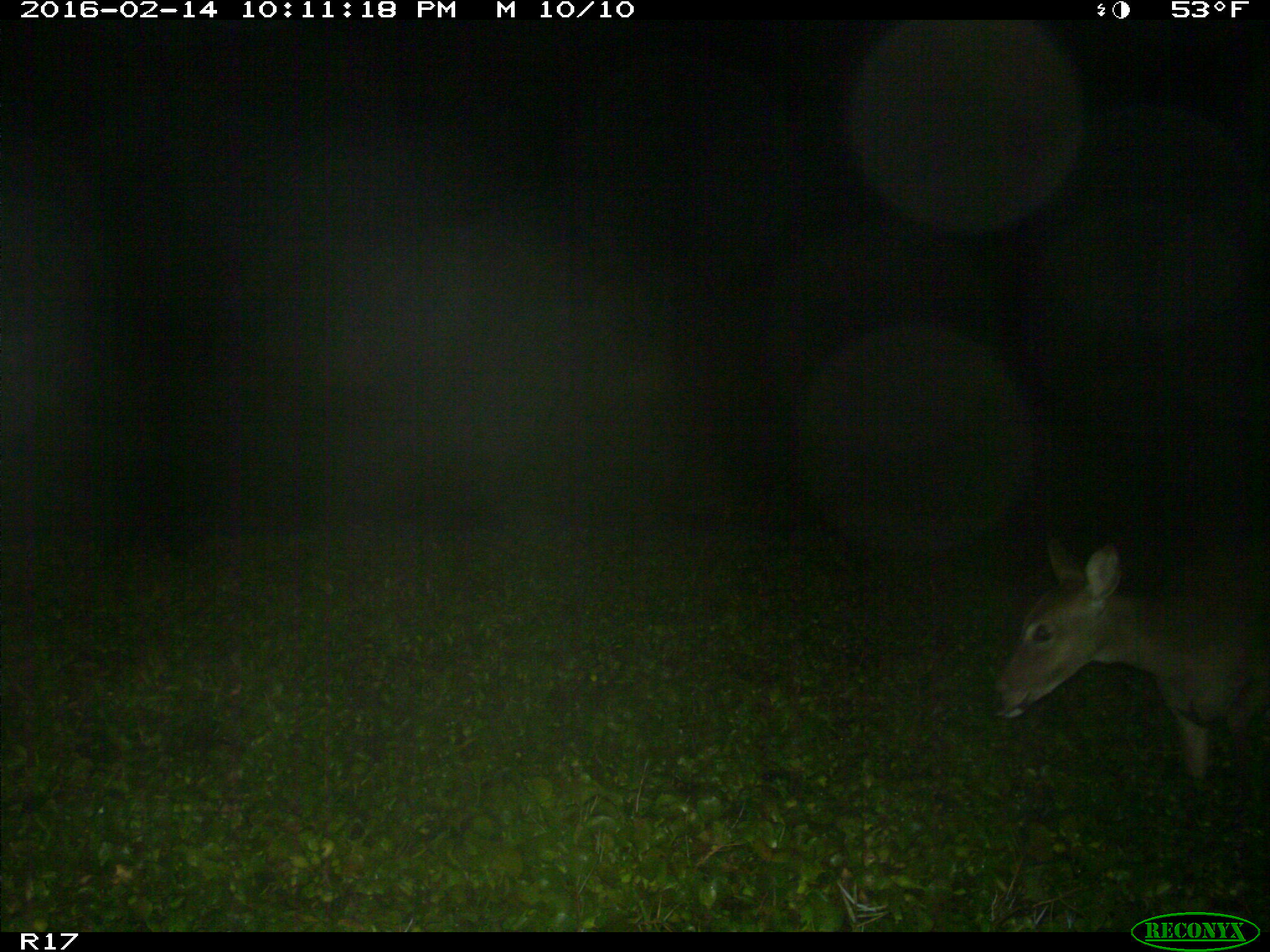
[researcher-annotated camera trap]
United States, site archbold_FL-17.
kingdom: Animalia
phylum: Chordata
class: Mammalia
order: Artiodactyla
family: Cervidae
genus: Odocoileus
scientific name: Odocoileus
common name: deer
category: unidentified deer